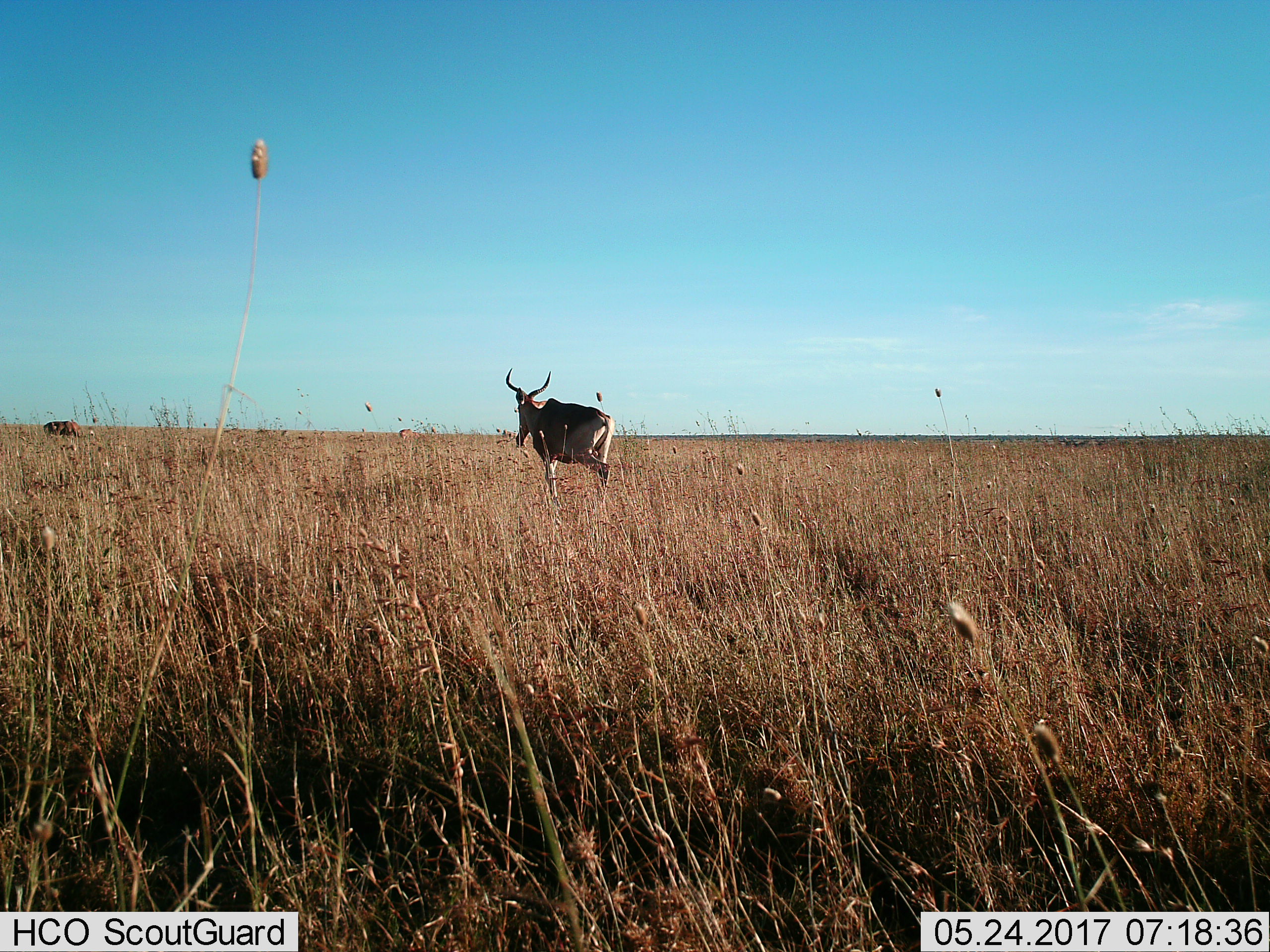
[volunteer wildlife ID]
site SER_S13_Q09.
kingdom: Animalia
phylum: Chordata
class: Mammalia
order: Artiodactyla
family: Bovidae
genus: Alcelaphus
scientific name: Alcelaphus buselaphus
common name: hartebeest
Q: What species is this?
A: Hartebeest (Alcelaphus buselaphus).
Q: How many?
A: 2.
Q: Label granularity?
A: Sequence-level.